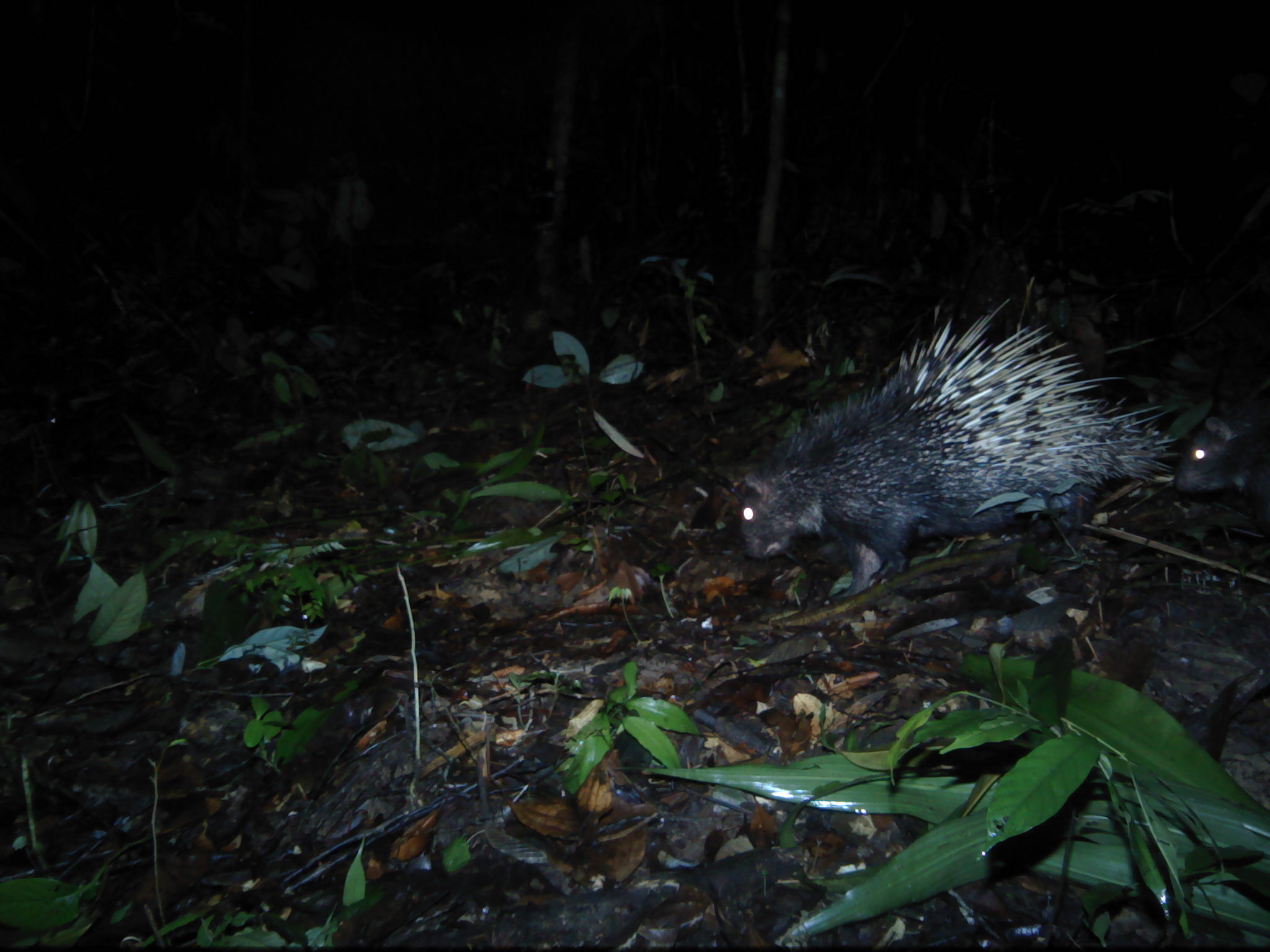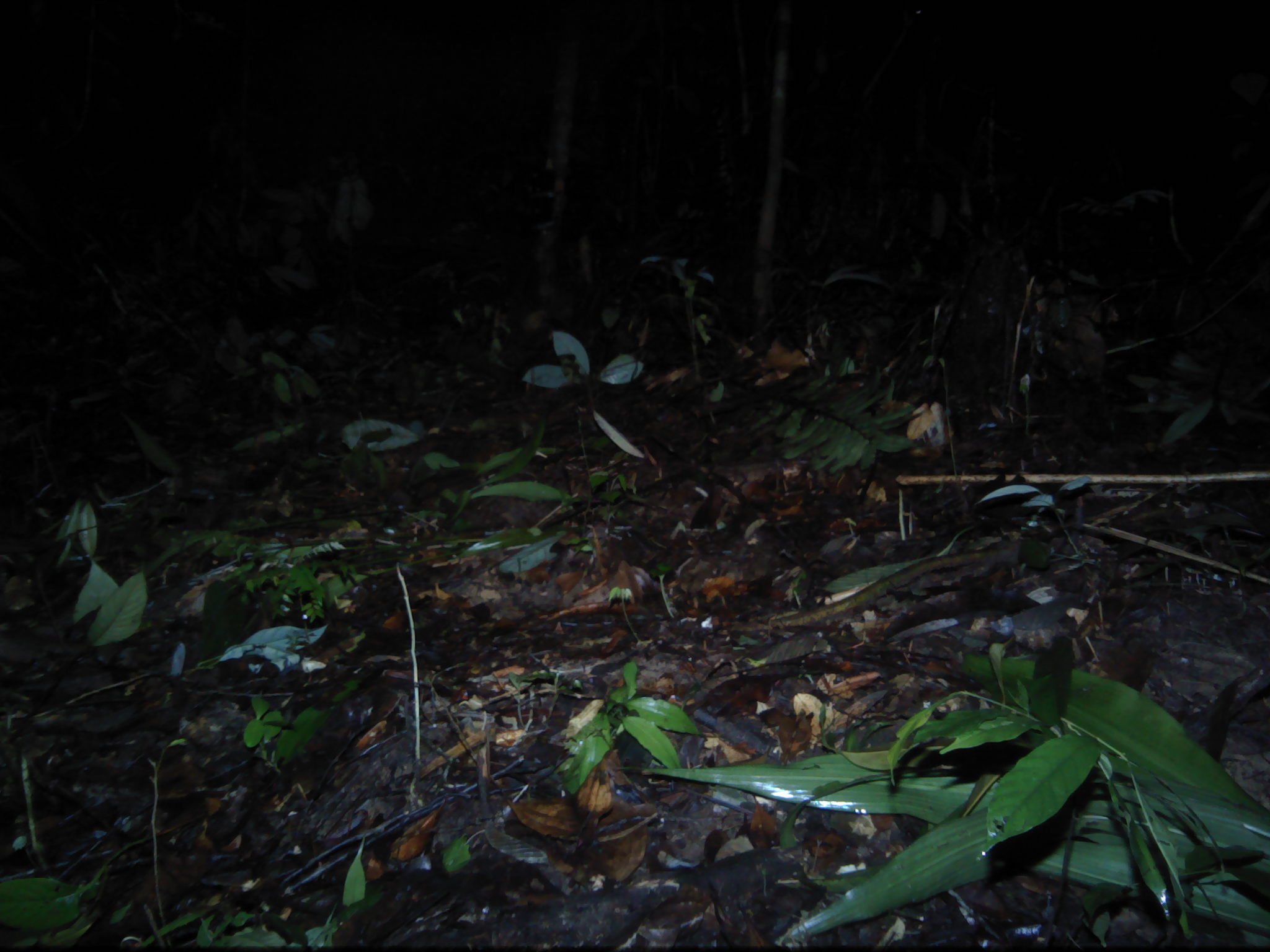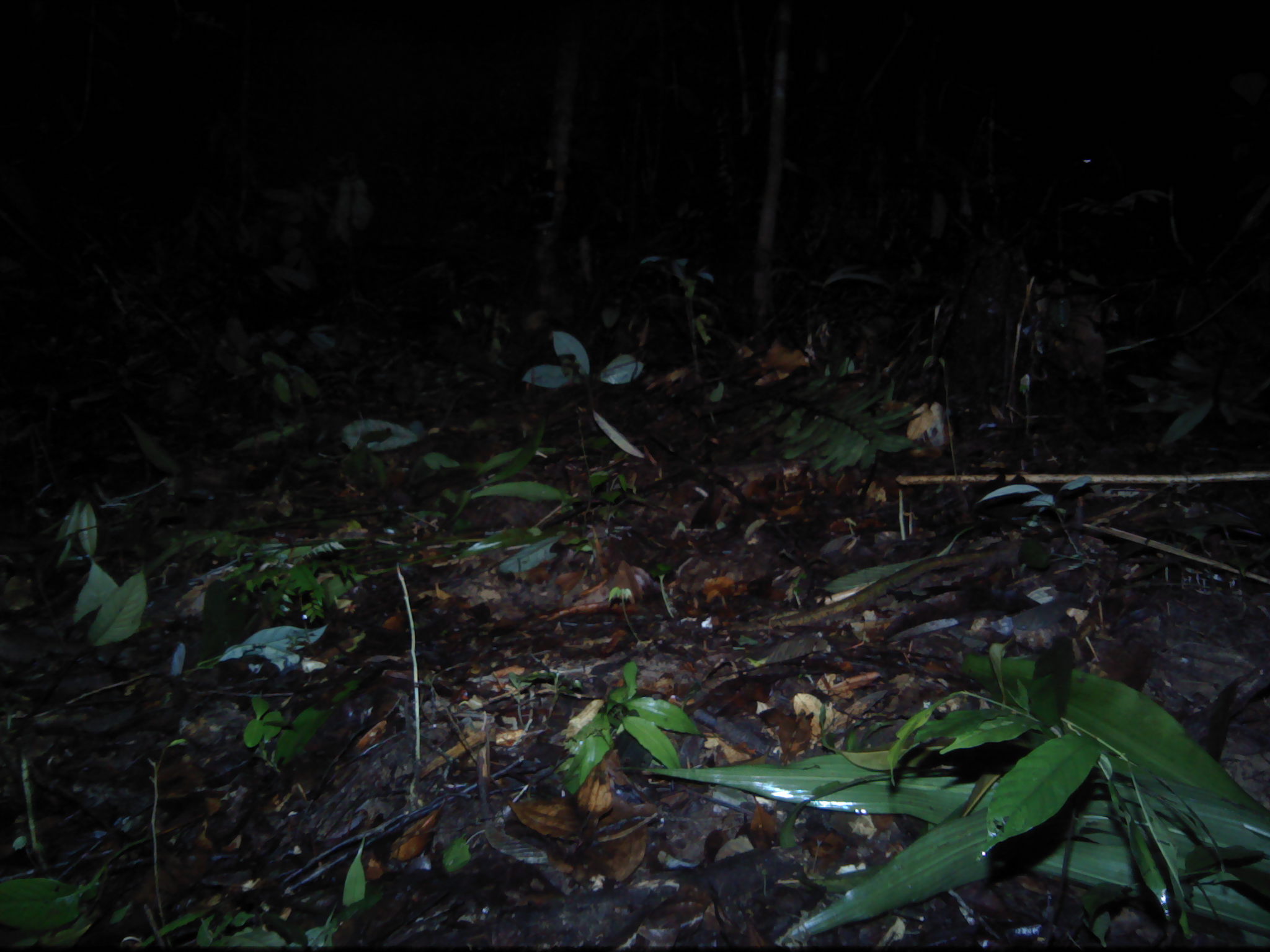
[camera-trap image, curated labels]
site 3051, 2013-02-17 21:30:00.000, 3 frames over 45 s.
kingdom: Animalia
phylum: Chordata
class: Mammalia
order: Rodentia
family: Hystricidae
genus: Hystrix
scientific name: Hystrix brachyura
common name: east asian porcupine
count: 1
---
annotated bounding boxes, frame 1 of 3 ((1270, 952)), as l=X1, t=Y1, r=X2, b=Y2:
hystrix brachyura: l=735, t=297, r=1175, b=600; l=1172, t=403, r=1270, b=522